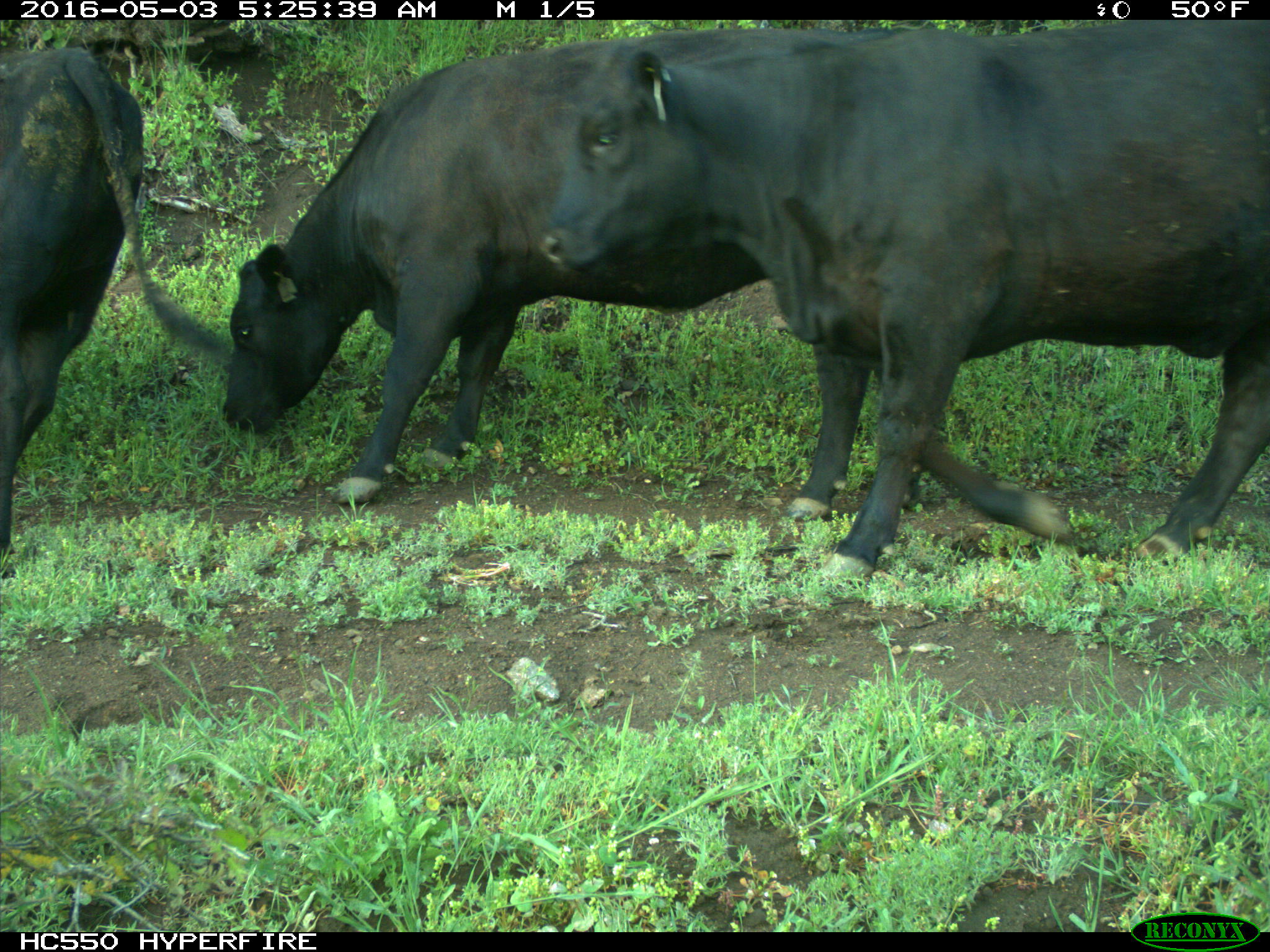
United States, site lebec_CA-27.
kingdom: Animalia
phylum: Chordata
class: Mammalia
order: Artiodactyla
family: Bovidae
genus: Bos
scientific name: Bos taurus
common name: domestic cow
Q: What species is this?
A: Bos taurus (domestic cow).